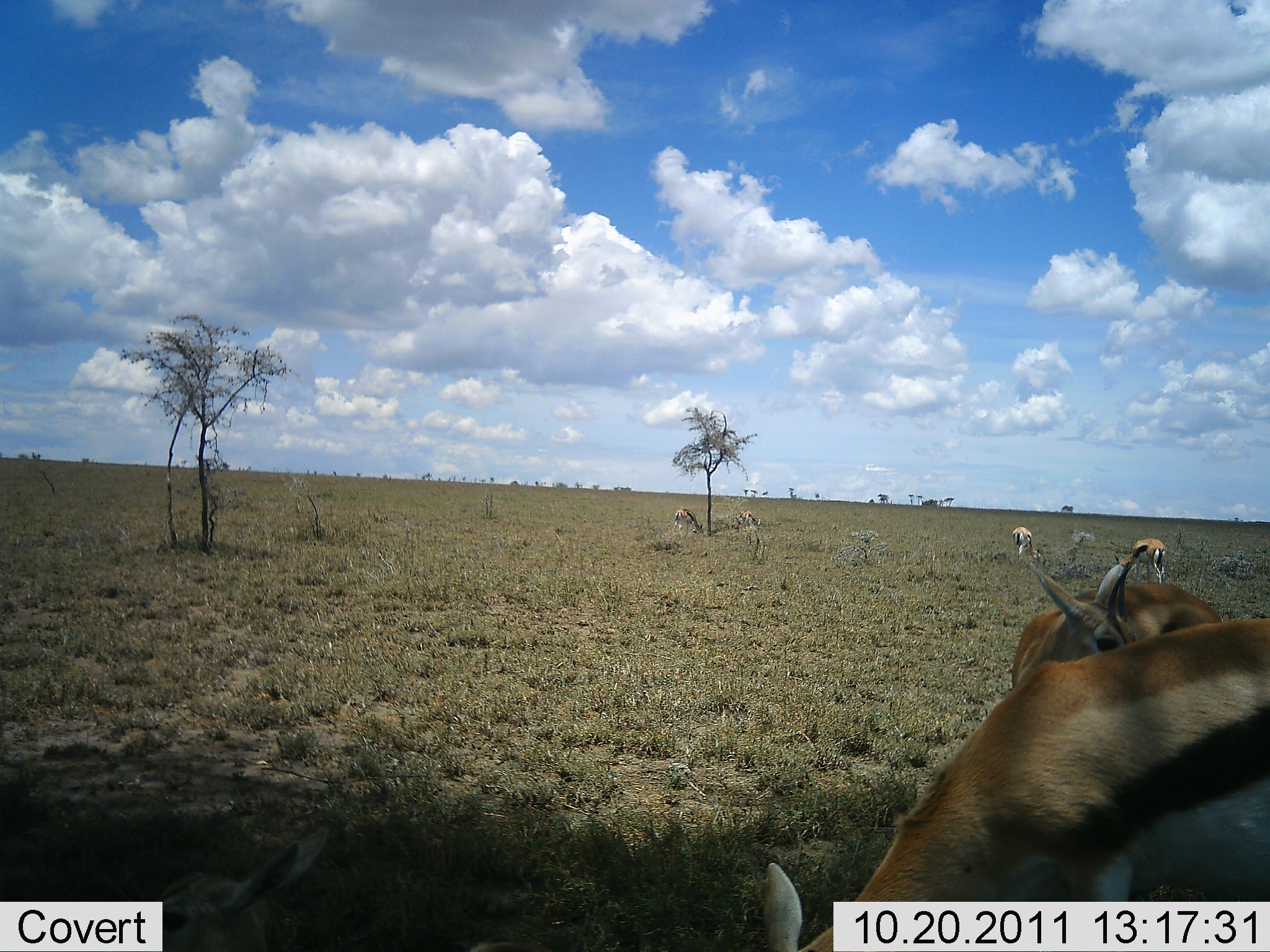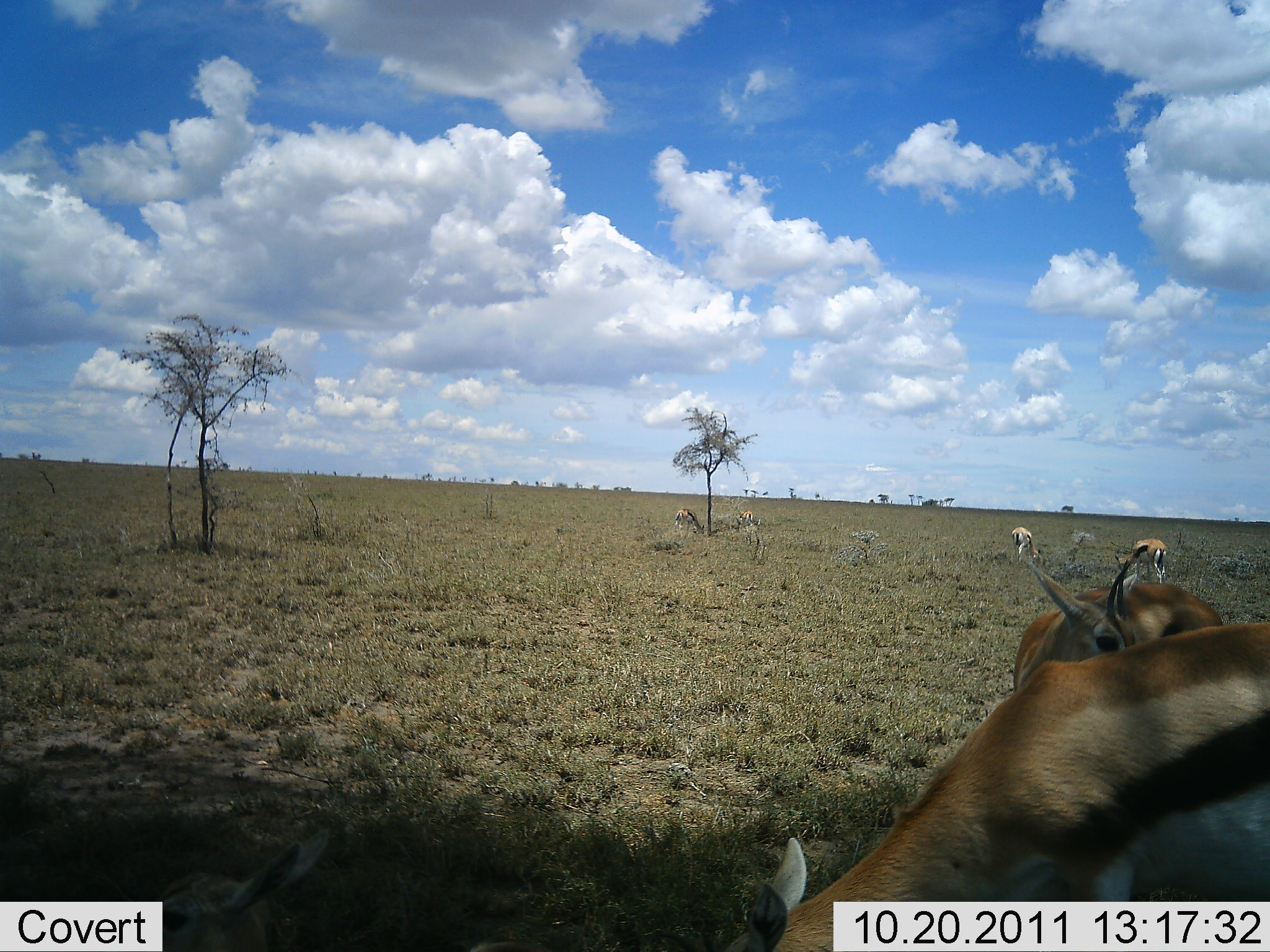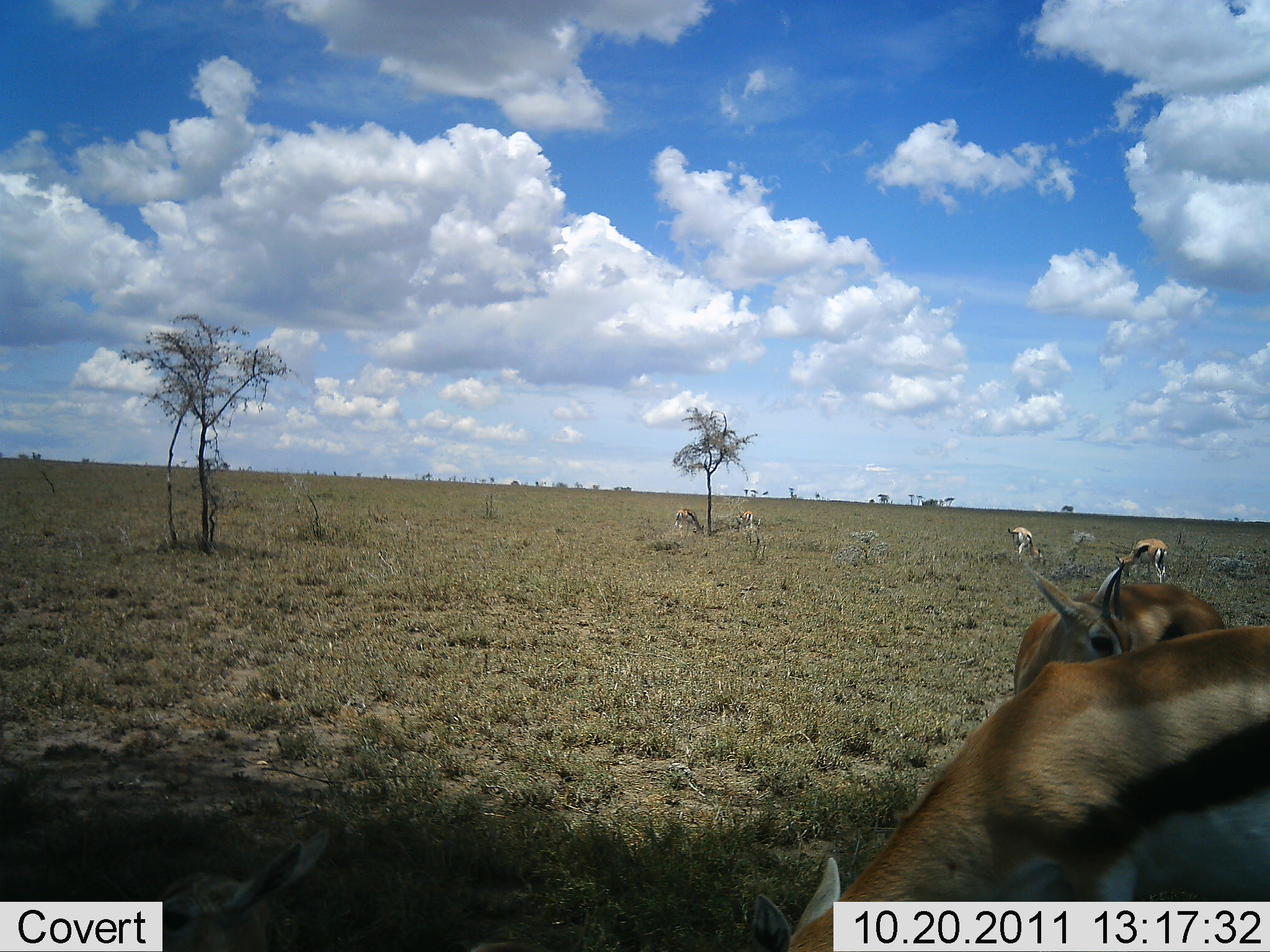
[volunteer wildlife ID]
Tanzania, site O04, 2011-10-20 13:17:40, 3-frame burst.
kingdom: Animalia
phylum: Chordata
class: Mammalia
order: Artiodactyla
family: Bovidae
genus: Eudorcas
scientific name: Eudorcas thomsonii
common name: thomson's gazelle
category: gazellethomsons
Gazellethomsons (thomson's gazelle) (Eudorcas thomsonii), count 6. Behavior (volunteer vote fractions): standing 67%, resting 0%, moving 0%, interacting 0%. Young present (vote fraction): 0%. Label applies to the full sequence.